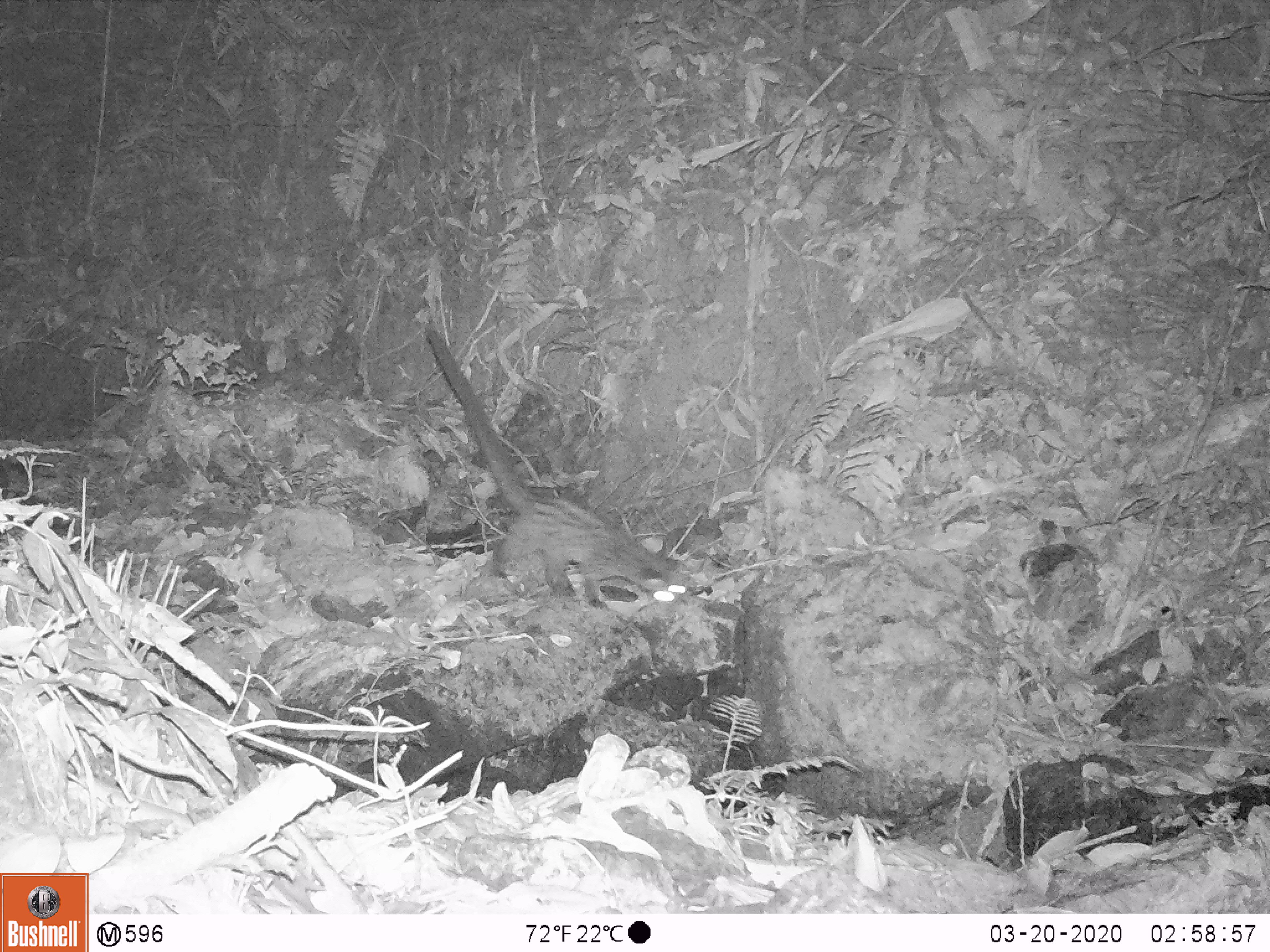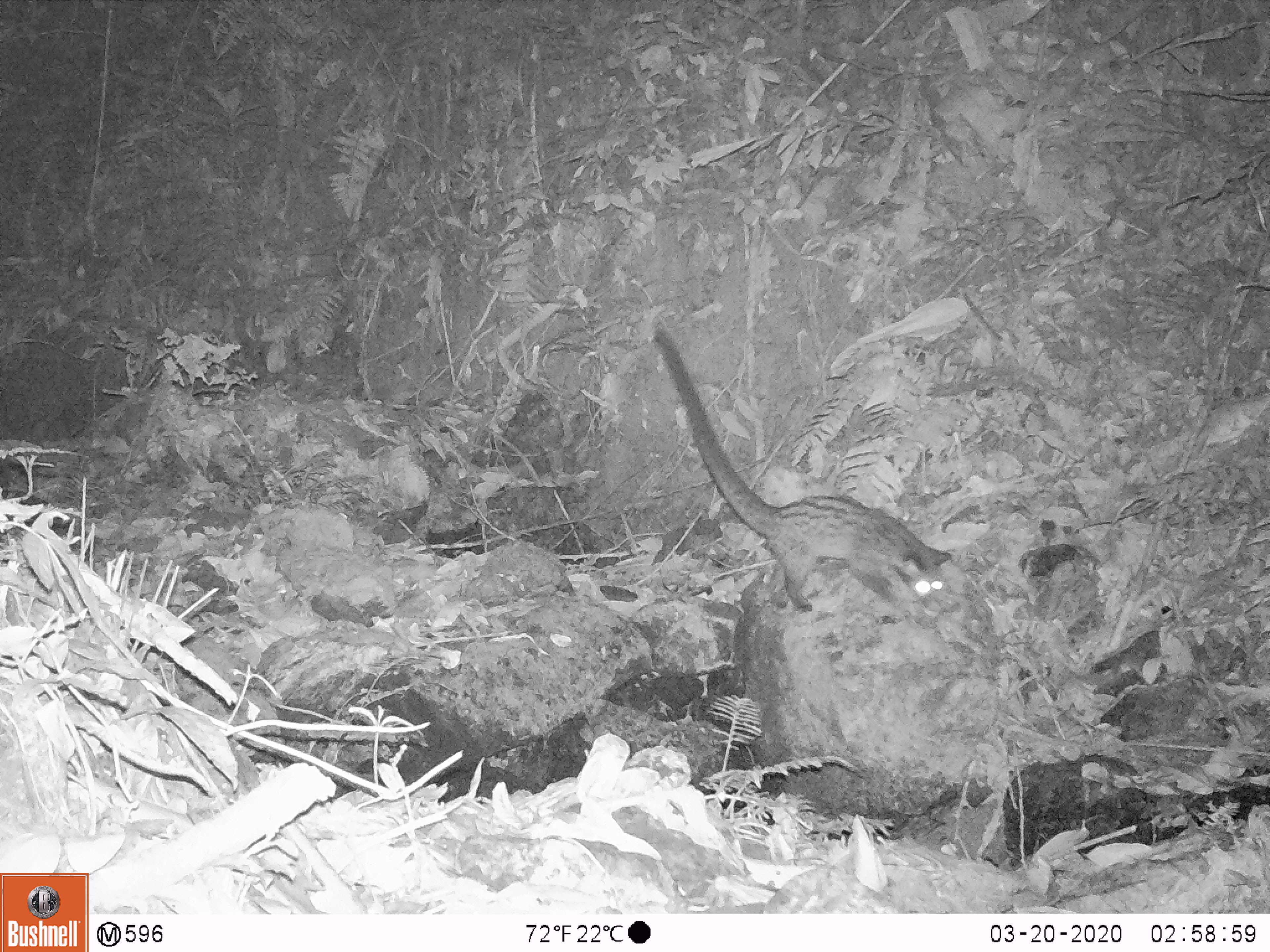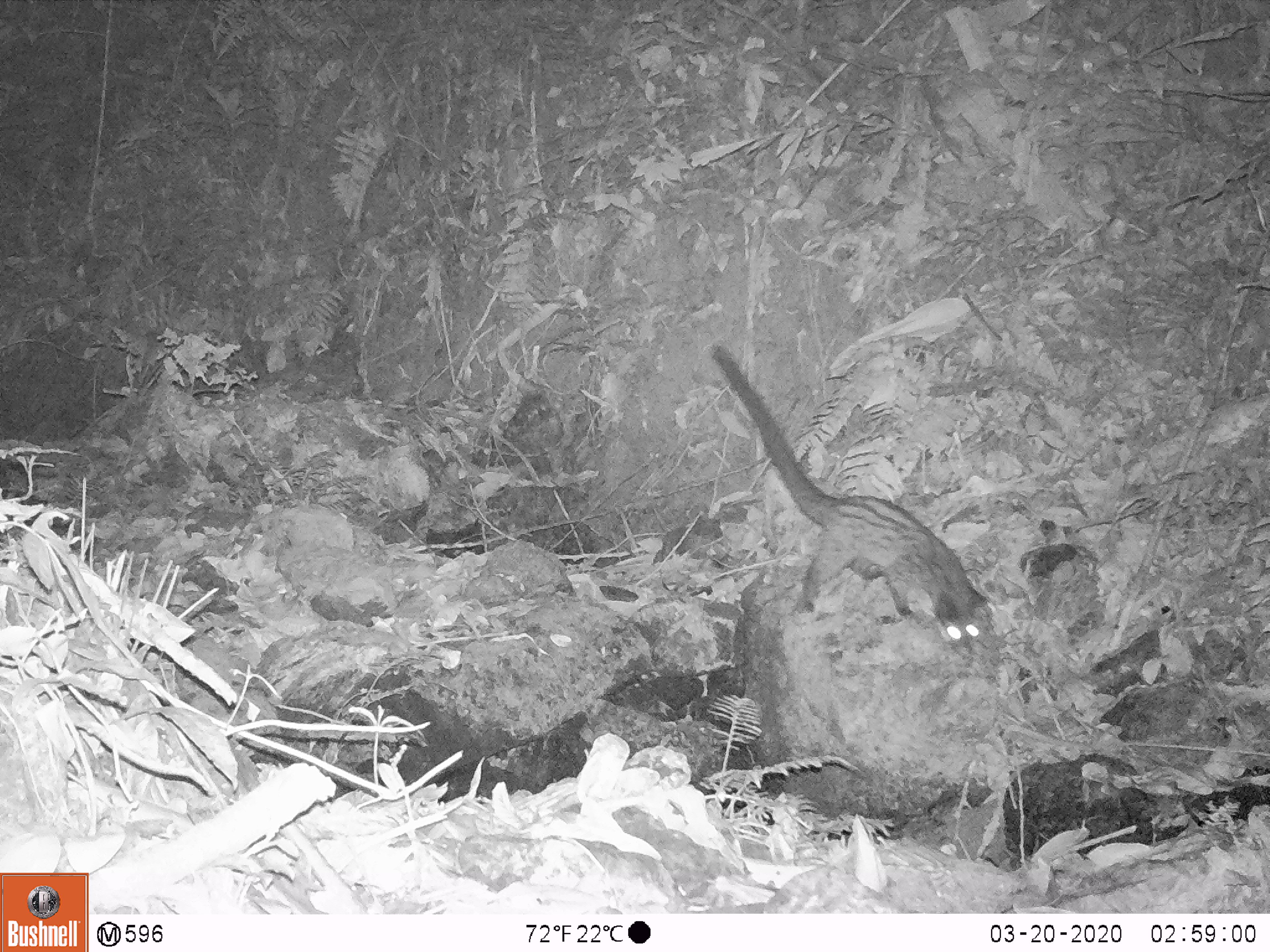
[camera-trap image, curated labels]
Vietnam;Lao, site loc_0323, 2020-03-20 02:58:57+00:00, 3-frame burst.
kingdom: Animalia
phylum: Chordata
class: Mammalia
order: Carnivora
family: Viverridae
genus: Paradoxurus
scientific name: Paradoxurus hermaphroditus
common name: common palm civet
Common palm civet (Paradoxurus hermaphroditus). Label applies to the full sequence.